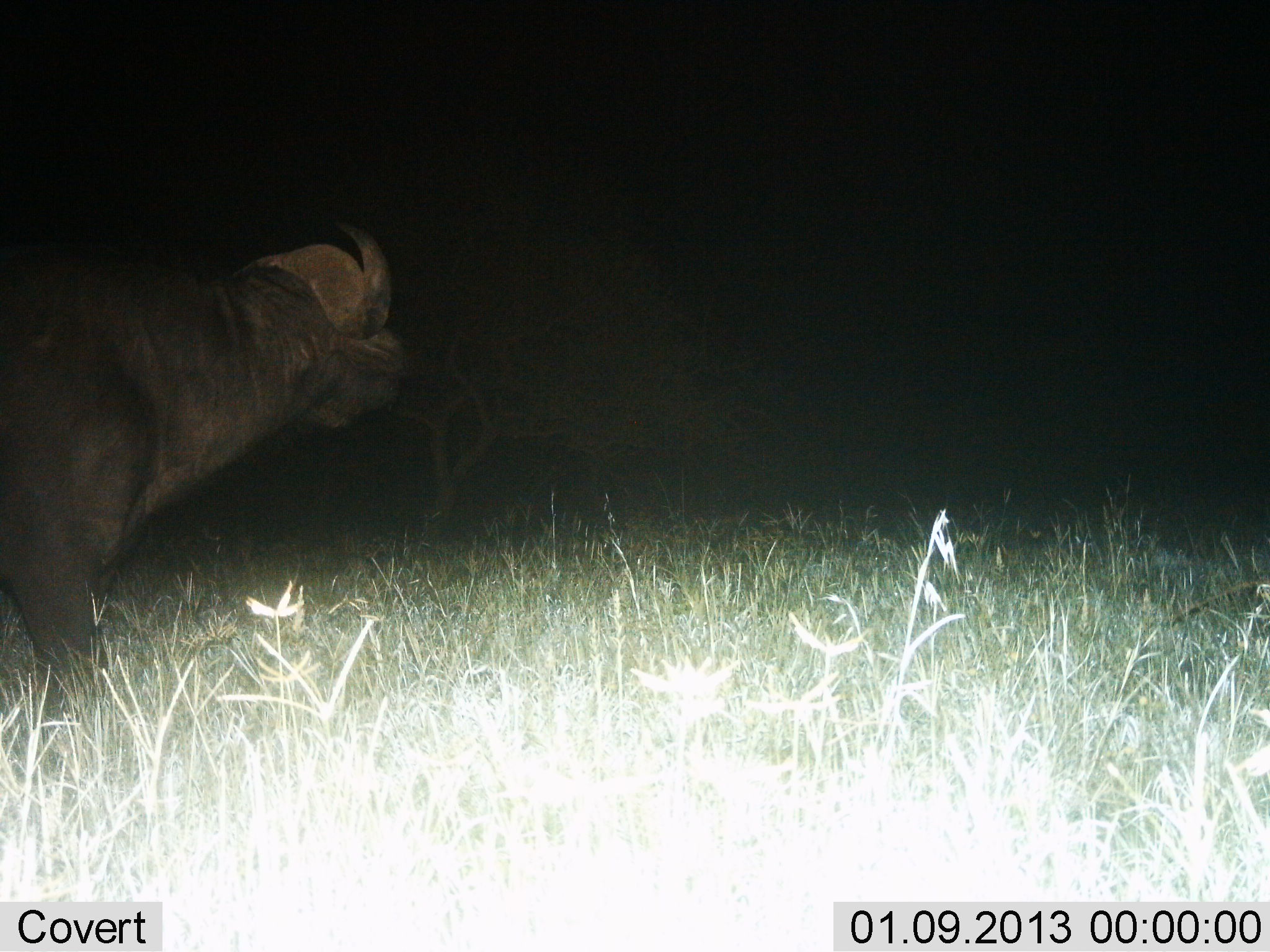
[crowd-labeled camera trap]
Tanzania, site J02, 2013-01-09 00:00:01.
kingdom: Animalia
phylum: Chordata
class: Mammalia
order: Artiodactyla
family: Bovidae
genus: Syncerus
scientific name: Syncerus caffer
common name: cape buffalo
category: buffalo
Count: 1.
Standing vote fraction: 27%.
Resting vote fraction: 0%.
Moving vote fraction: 77%.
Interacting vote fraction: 0%.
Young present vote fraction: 0%.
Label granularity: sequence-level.